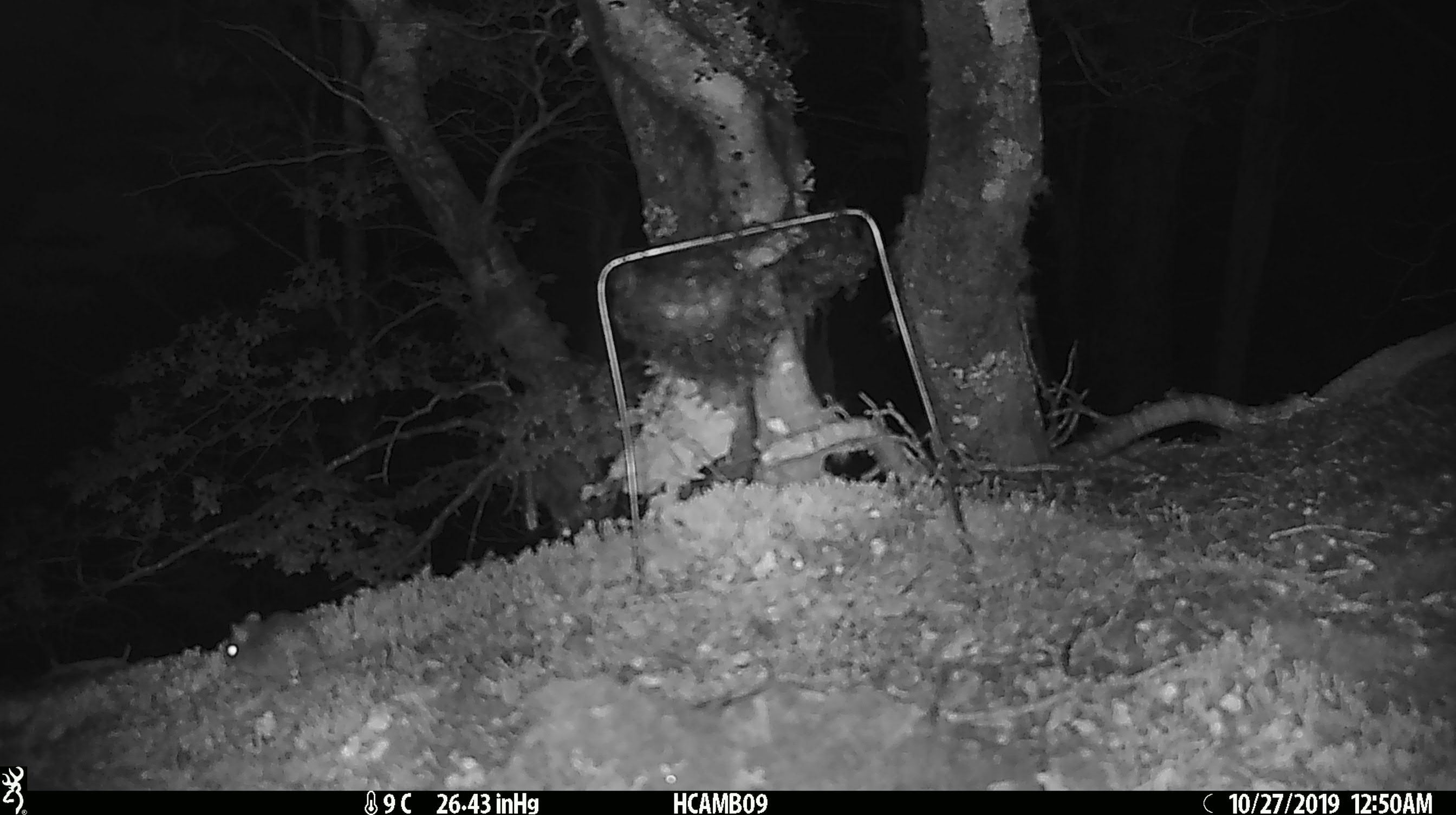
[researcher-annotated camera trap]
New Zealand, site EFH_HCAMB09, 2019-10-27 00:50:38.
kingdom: Animalia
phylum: Chordata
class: Mammalia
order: Rodentia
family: Muridae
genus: Mus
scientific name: Mus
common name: mouse